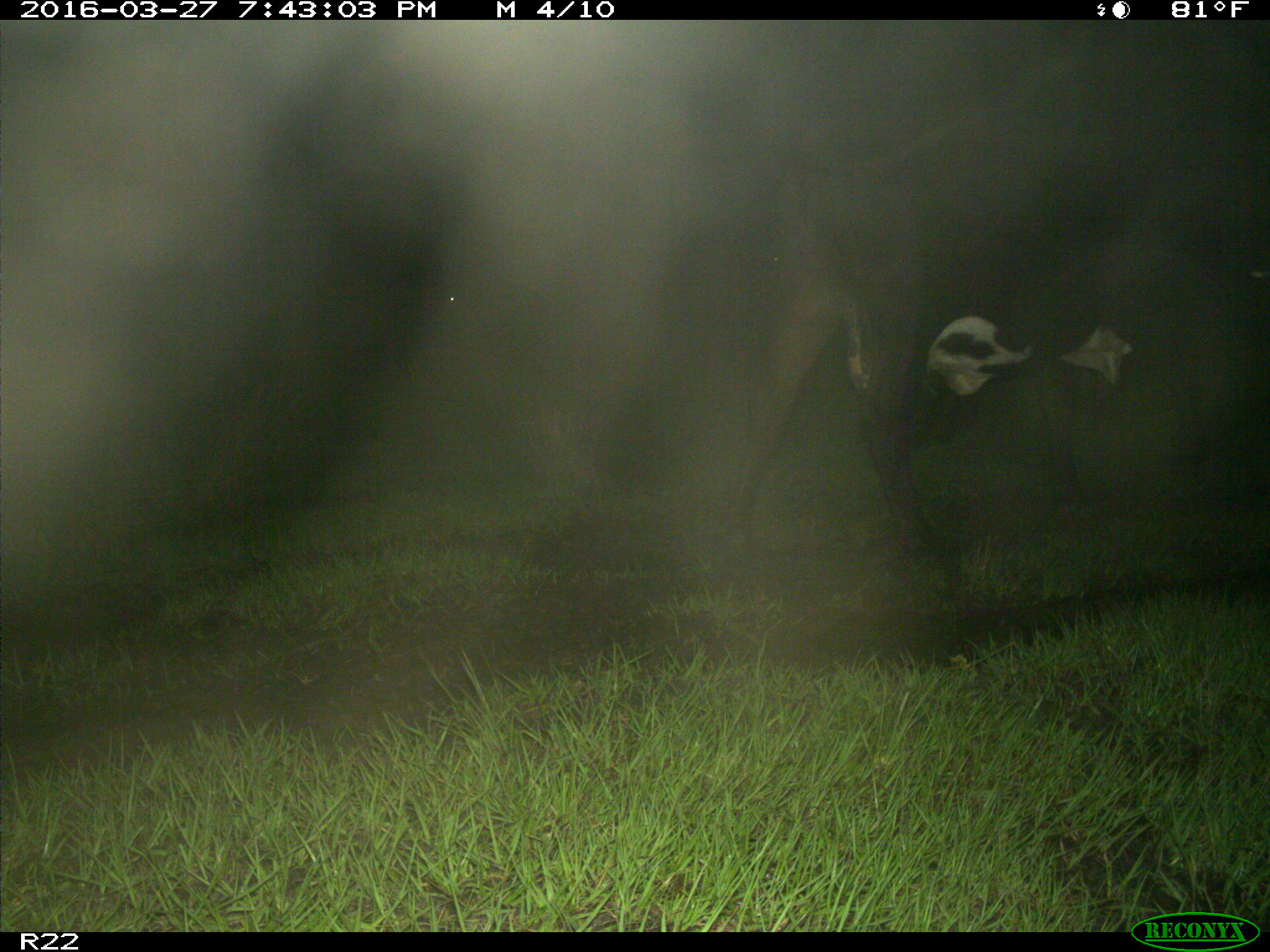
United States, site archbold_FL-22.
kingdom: Animalia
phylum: Chordata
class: Mammalia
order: Artiodactyla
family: Bovidae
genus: Bos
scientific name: Bos taurus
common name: domestic cow